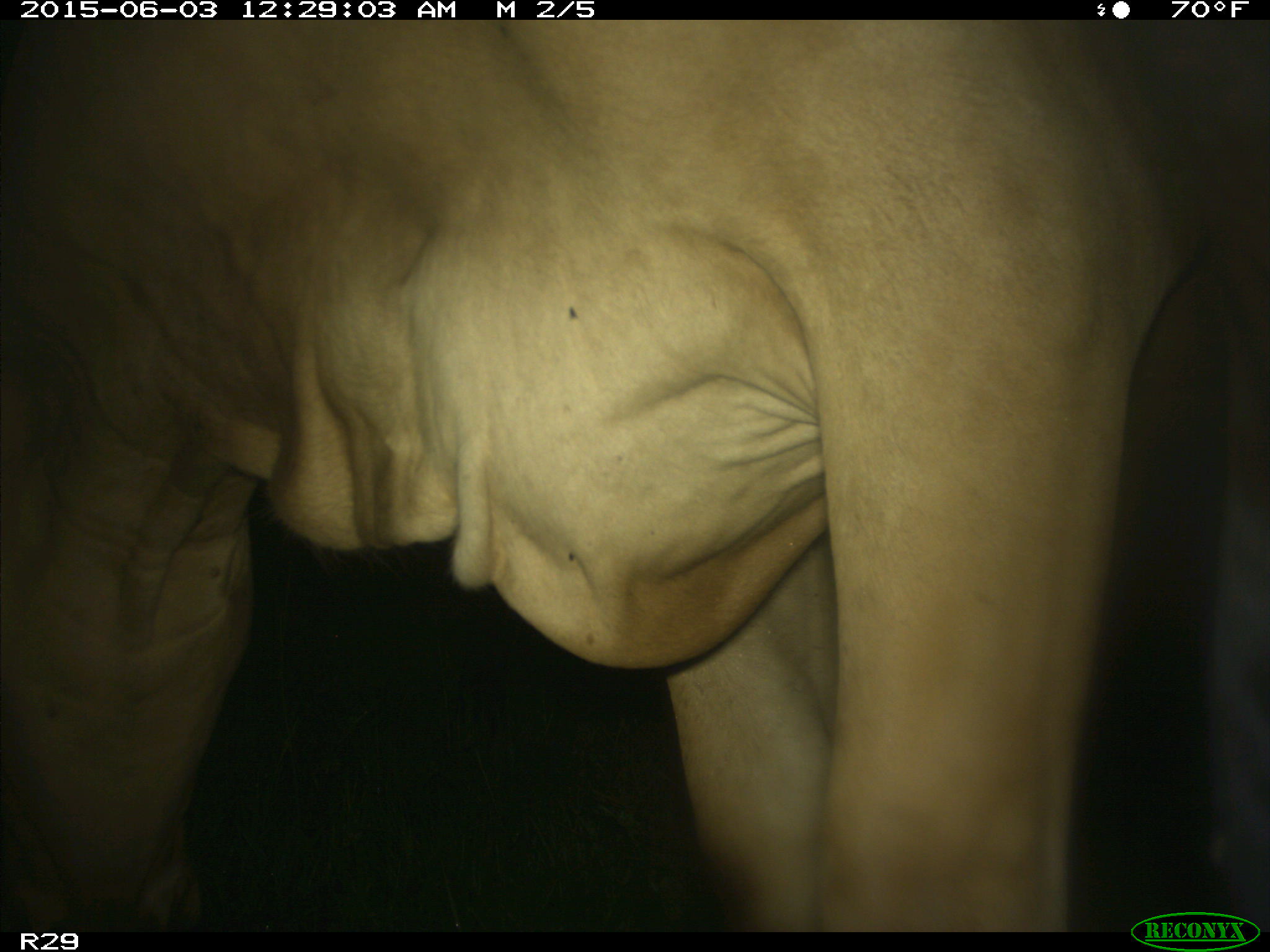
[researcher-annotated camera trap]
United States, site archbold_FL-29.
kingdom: Animalia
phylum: Chordata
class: Mammalia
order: Artiodactyla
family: Bovidae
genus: Bos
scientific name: Bos taurus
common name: domestic cow